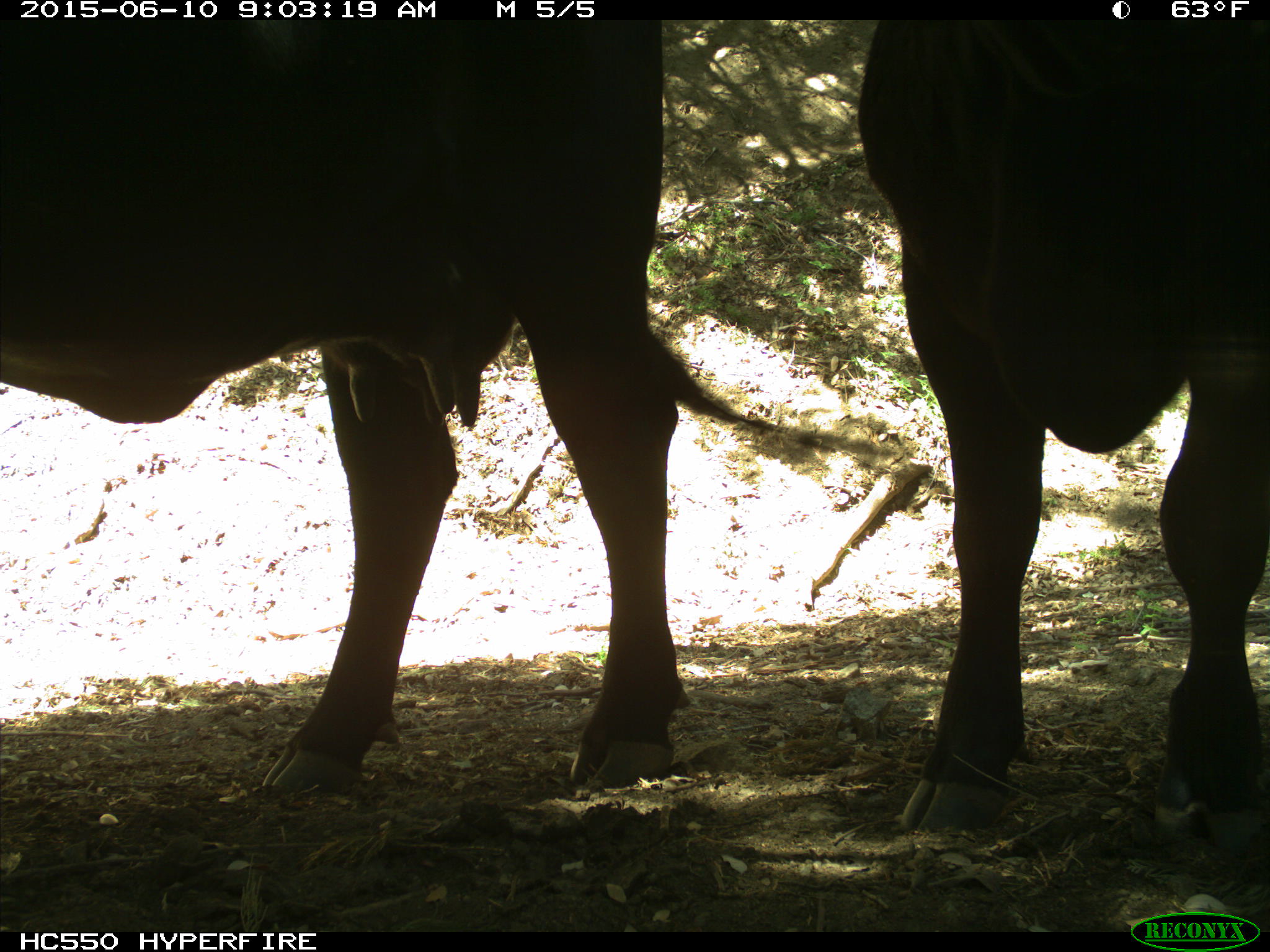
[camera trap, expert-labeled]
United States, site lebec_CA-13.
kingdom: Animalia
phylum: Chordata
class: Mammalia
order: Artiodactyla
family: Bovidae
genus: Bos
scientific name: Bos taurus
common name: domestic cow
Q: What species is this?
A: Bos taurus (domestic cow).